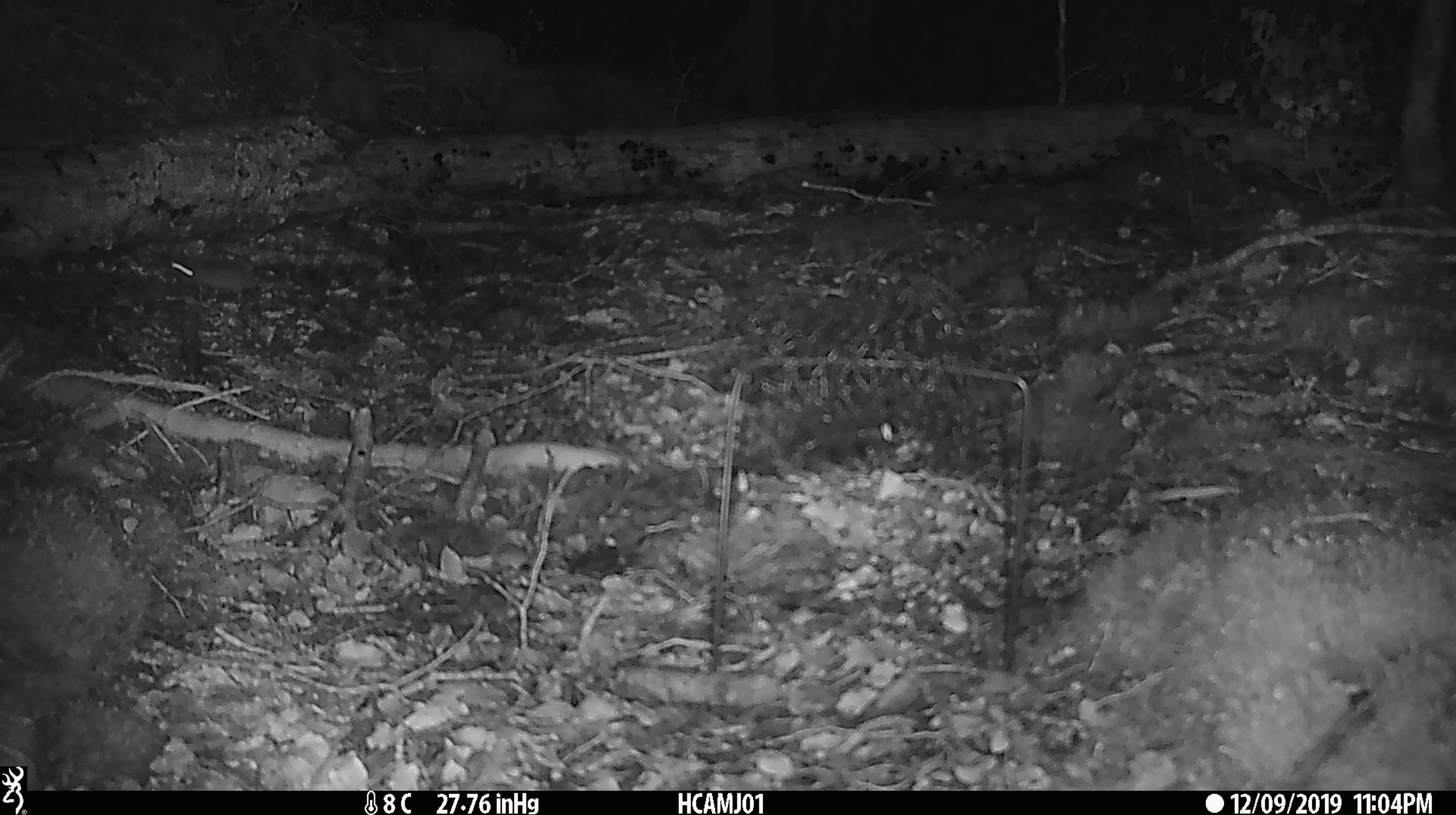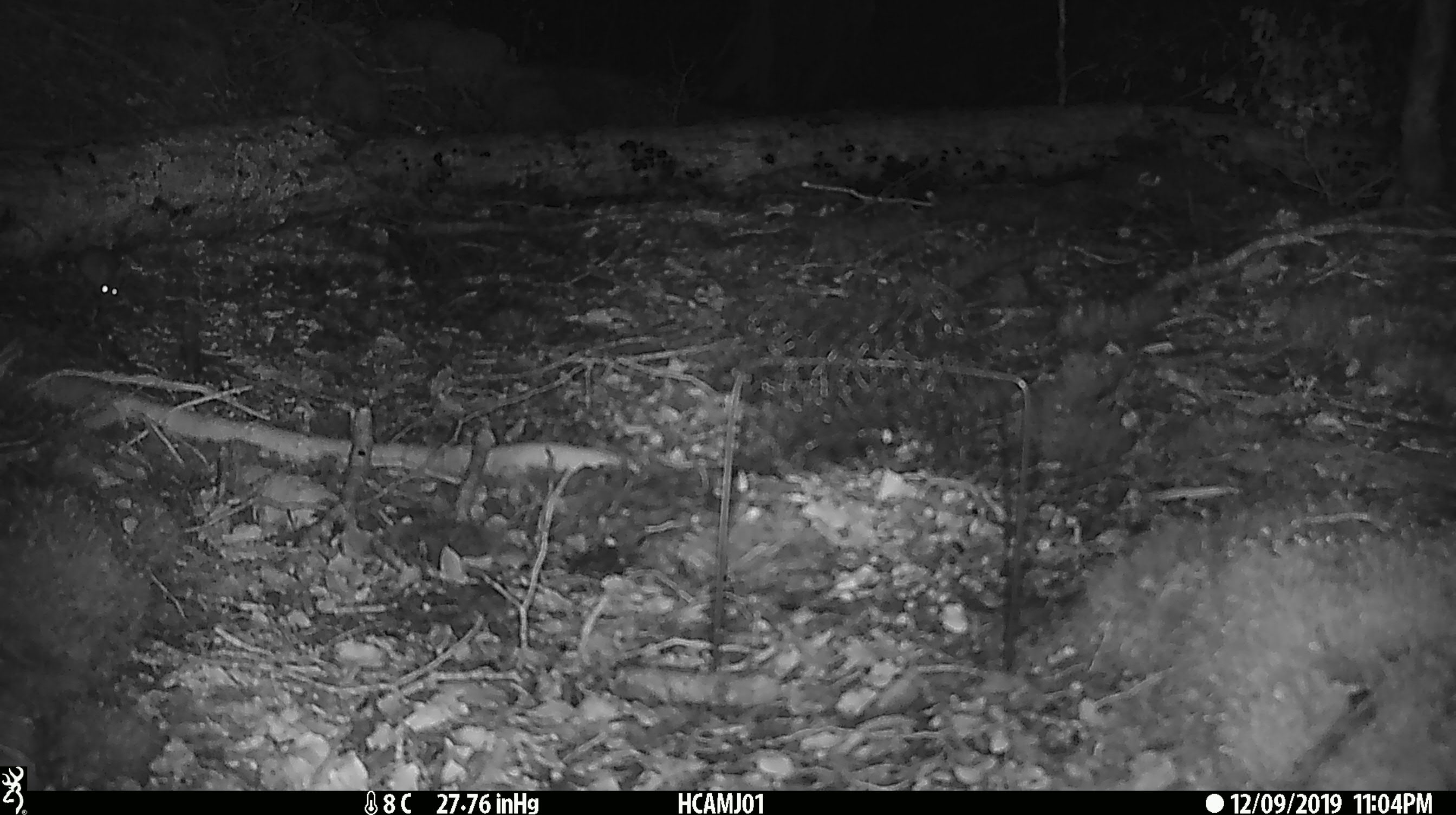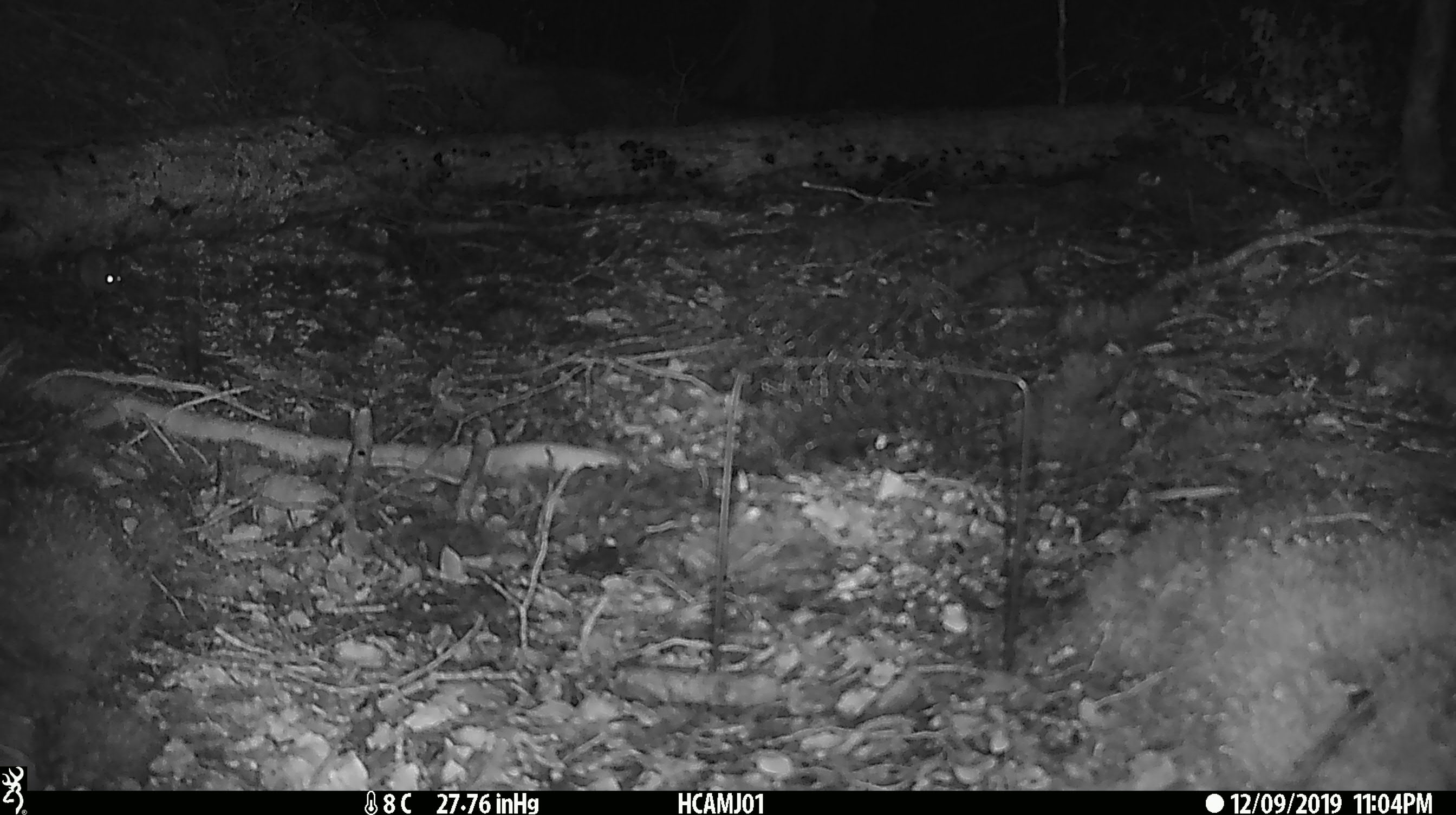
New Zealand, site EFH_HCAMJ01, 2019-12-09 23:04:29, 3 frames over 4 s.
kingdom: Animalia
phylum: Chordata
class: Mammalia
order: Rodentia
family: Muridae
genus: Mus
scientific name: Mus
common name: mouse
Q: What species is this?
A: Mouse (Mus).